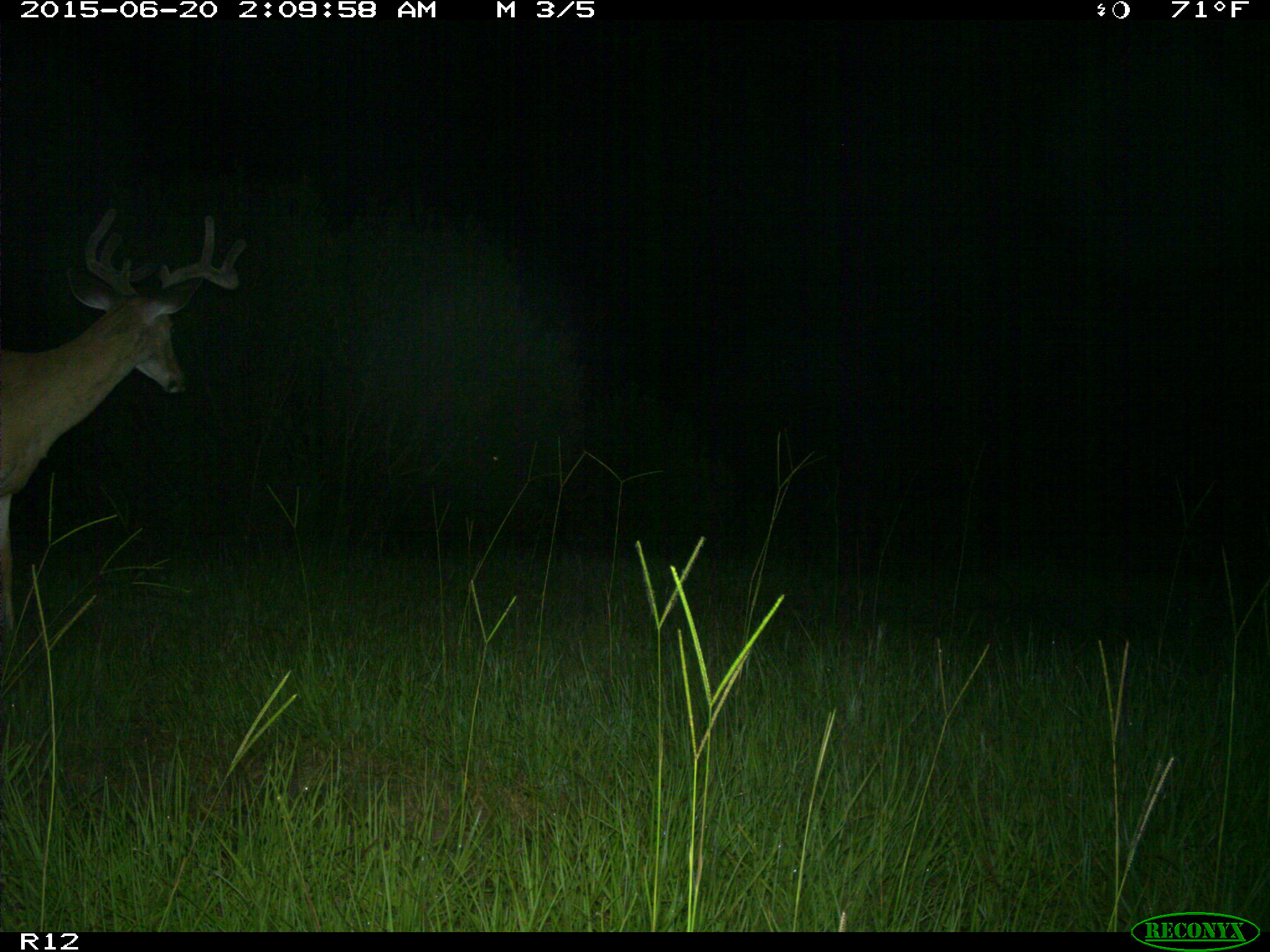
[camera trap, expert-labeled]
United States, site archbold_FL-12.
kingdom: Animalia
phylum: Chordata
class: Mammalia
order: Artiodactyla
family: Cervidae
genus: Odocoileus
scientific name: Odocoileus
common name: deer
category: unidentified deer